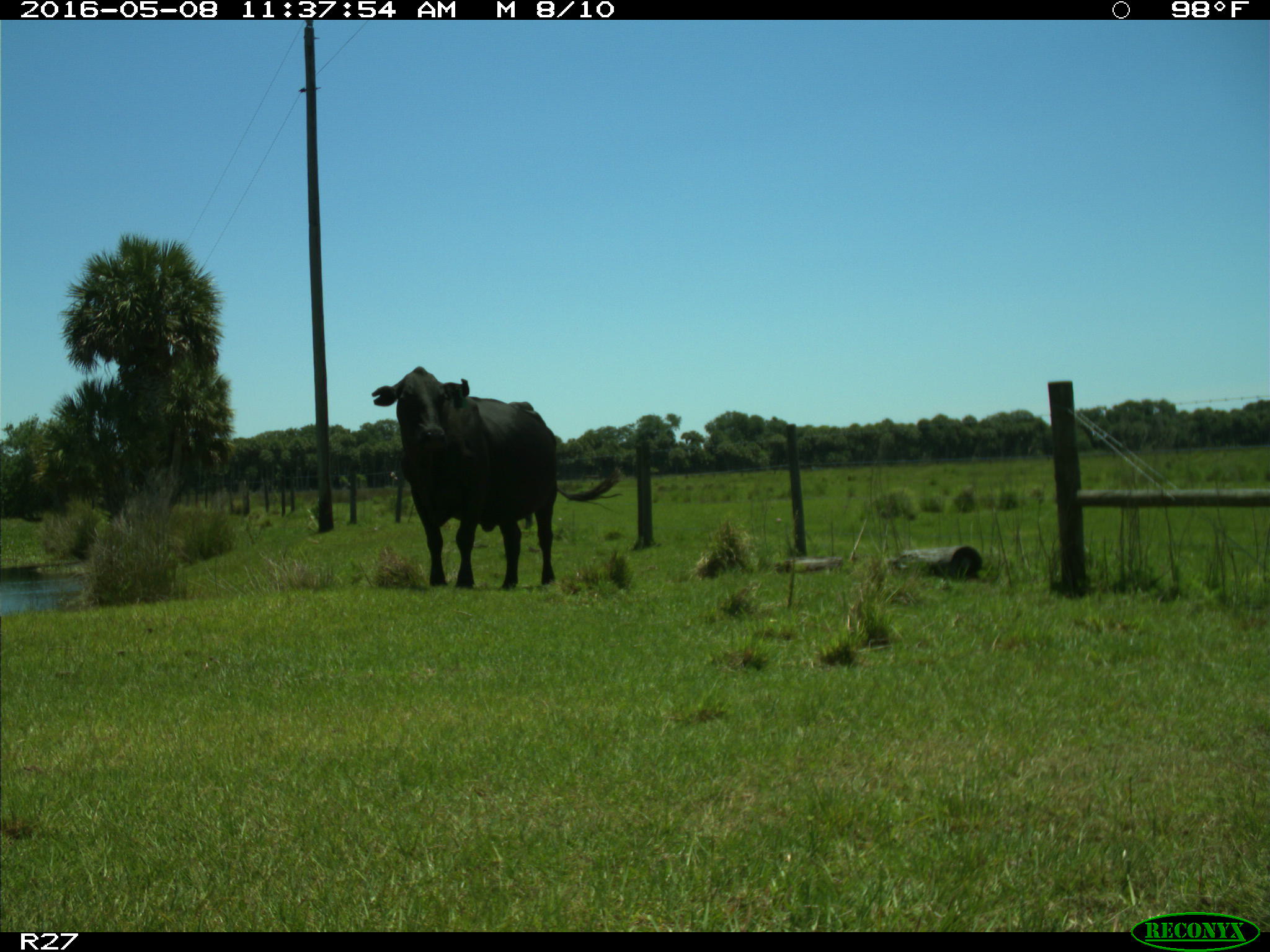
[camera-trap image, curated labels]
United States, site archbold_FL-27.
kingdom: Animalia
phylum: Chordata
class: Mammalia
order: Artiodactyla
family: Bovidae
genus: Bos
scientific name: Bos taurus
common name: domestic cow